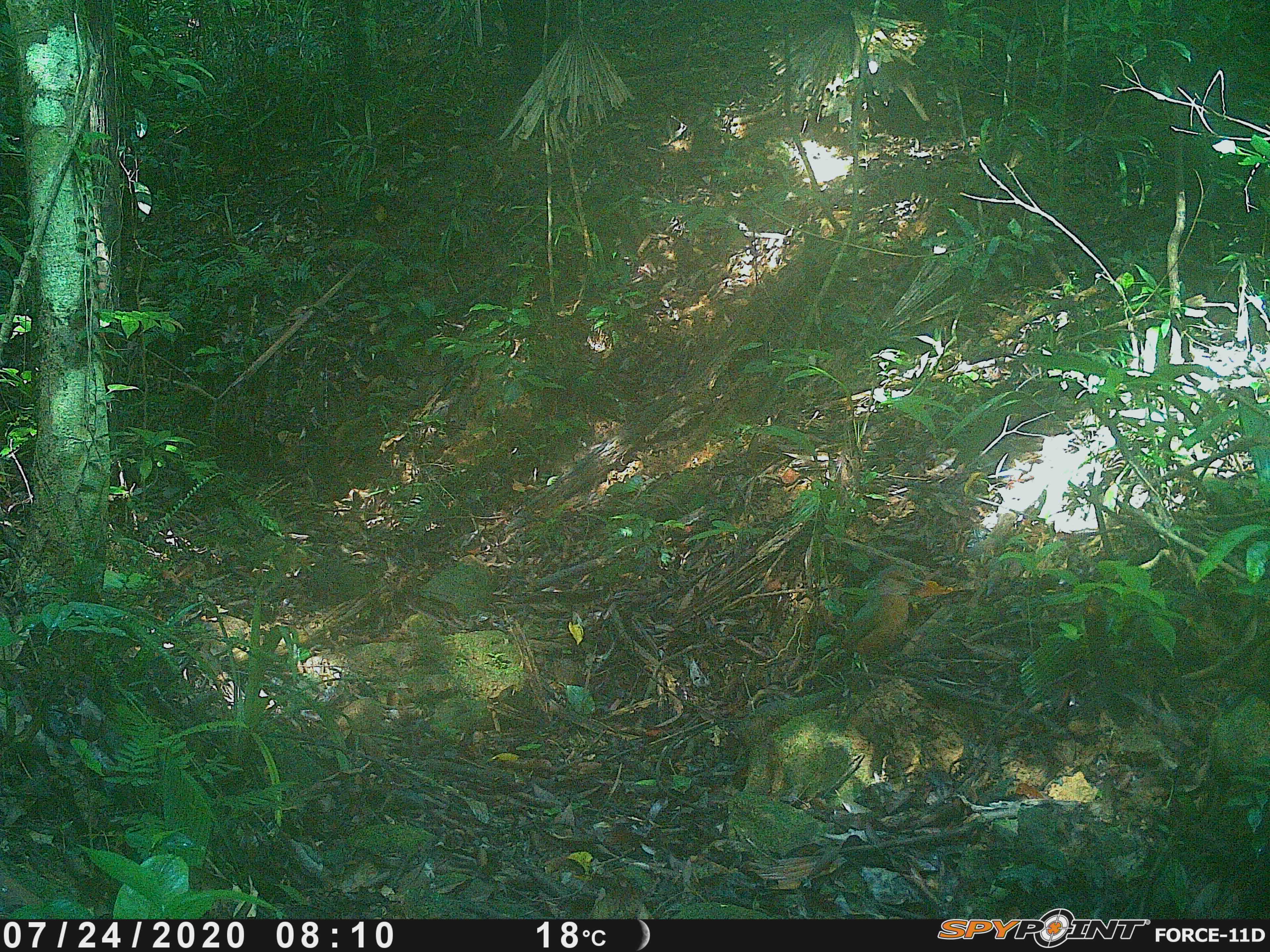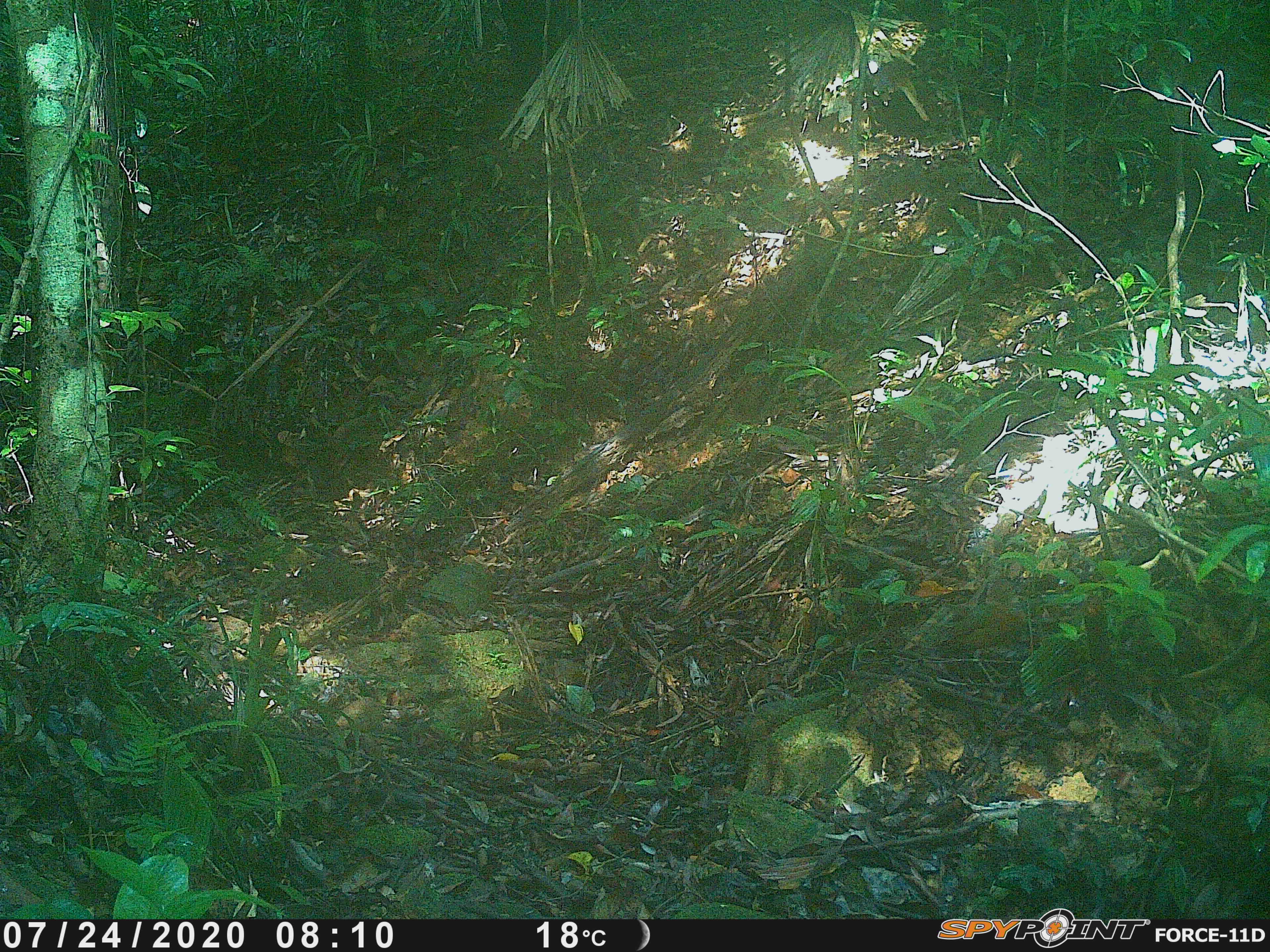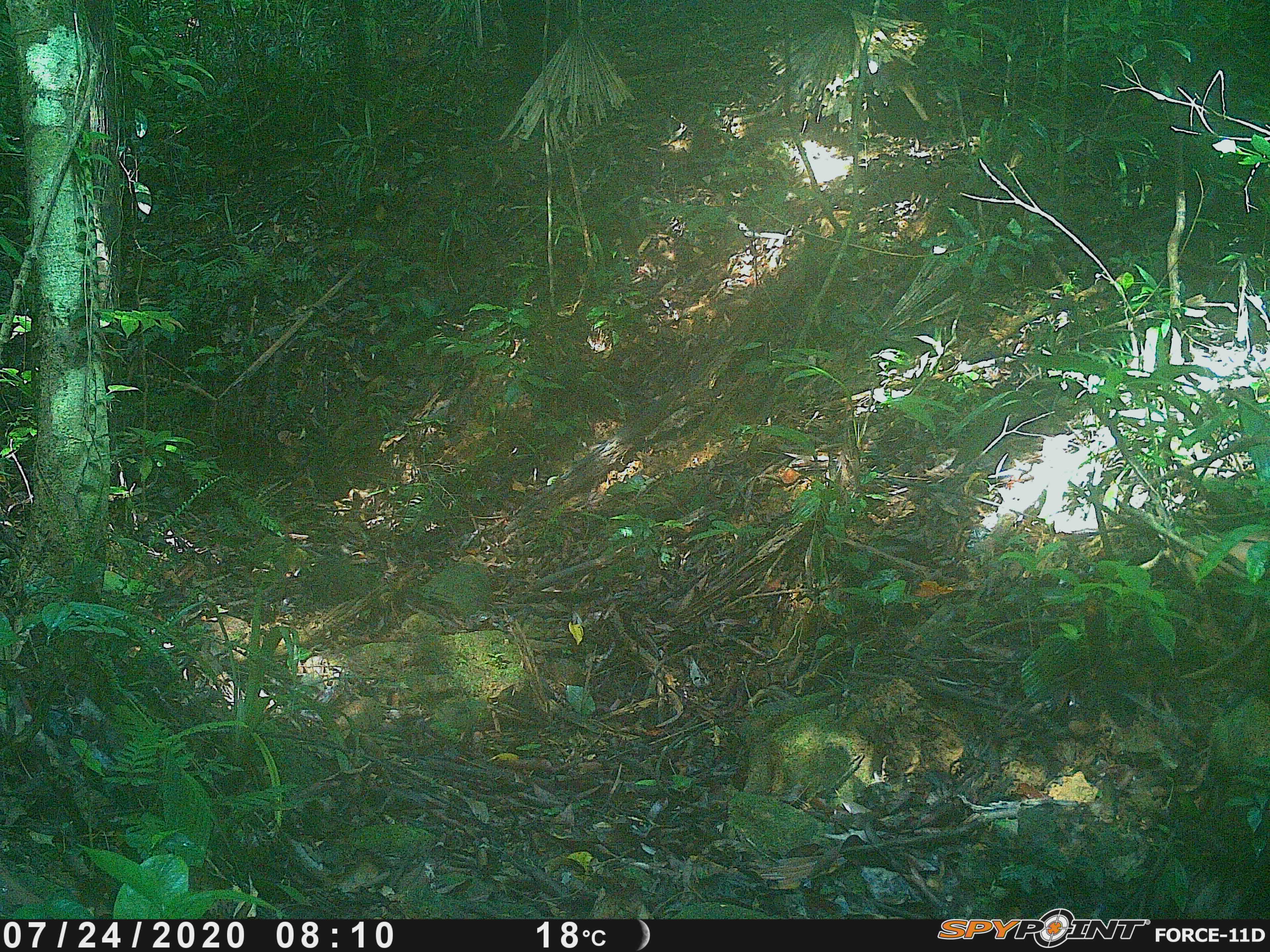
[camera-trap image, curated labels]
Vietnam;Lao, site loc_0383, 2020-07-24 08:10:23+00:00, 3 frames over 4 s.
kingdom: Animalia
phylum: Chordata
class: Aves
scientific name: Aves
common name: bird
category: unidentified bird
Unidentified bird (bird) (Aves). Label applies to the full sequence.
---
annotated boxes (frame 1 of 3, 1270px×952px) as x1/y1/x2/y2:
unidentified bird: 787/562/926/690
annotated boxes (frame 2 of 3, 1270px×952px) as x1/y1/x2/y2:
unidentified bird: 889/578/1028/686